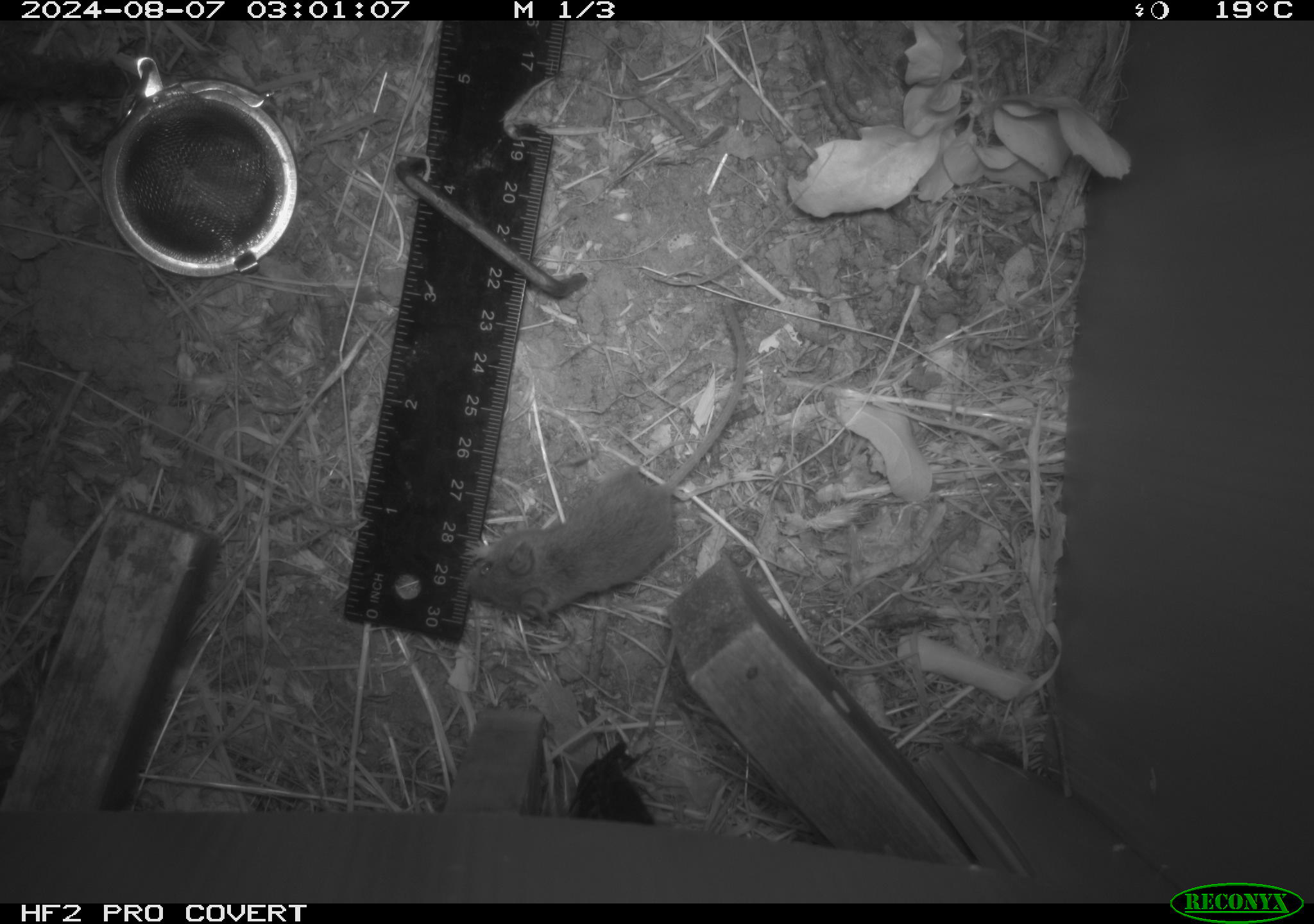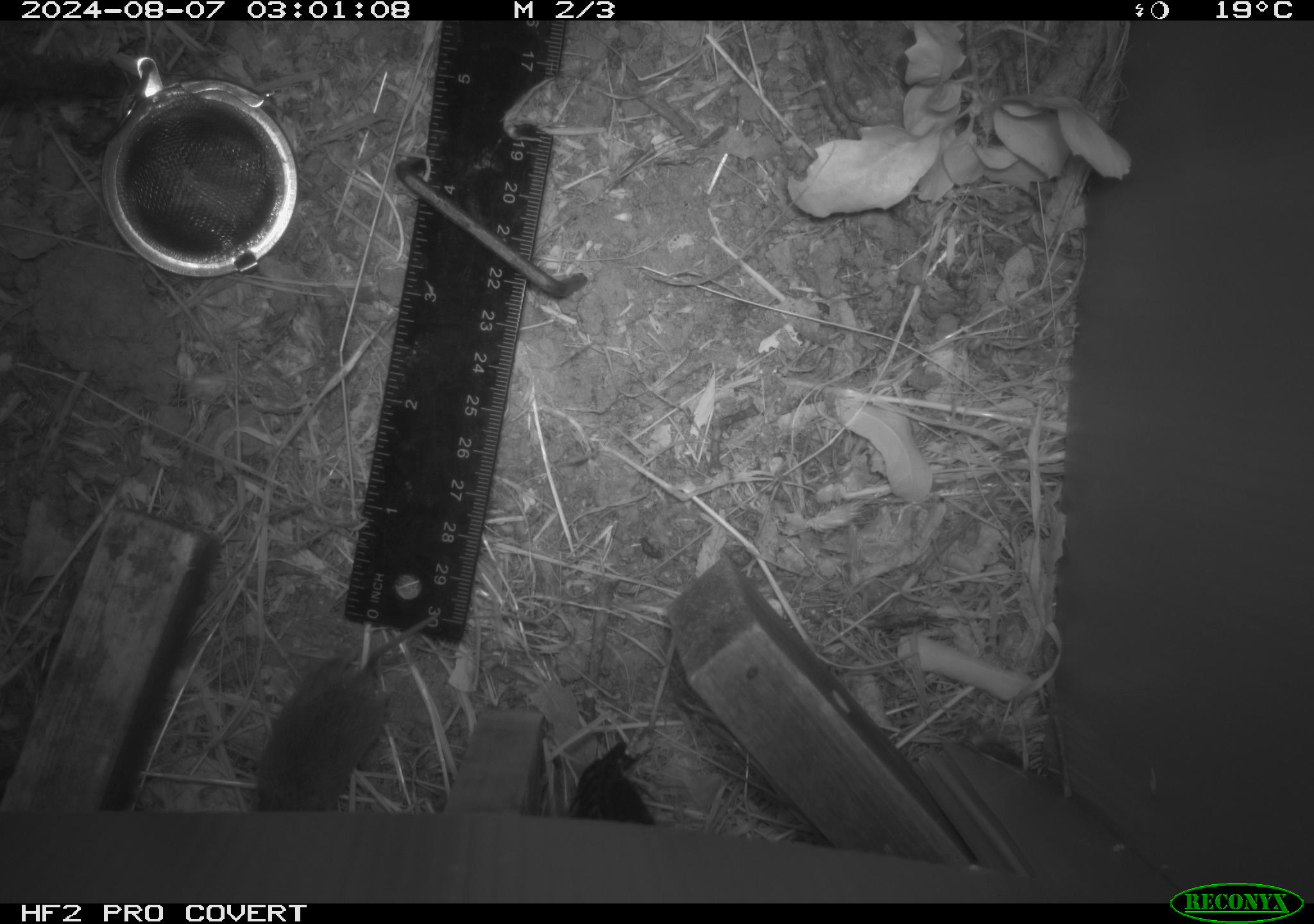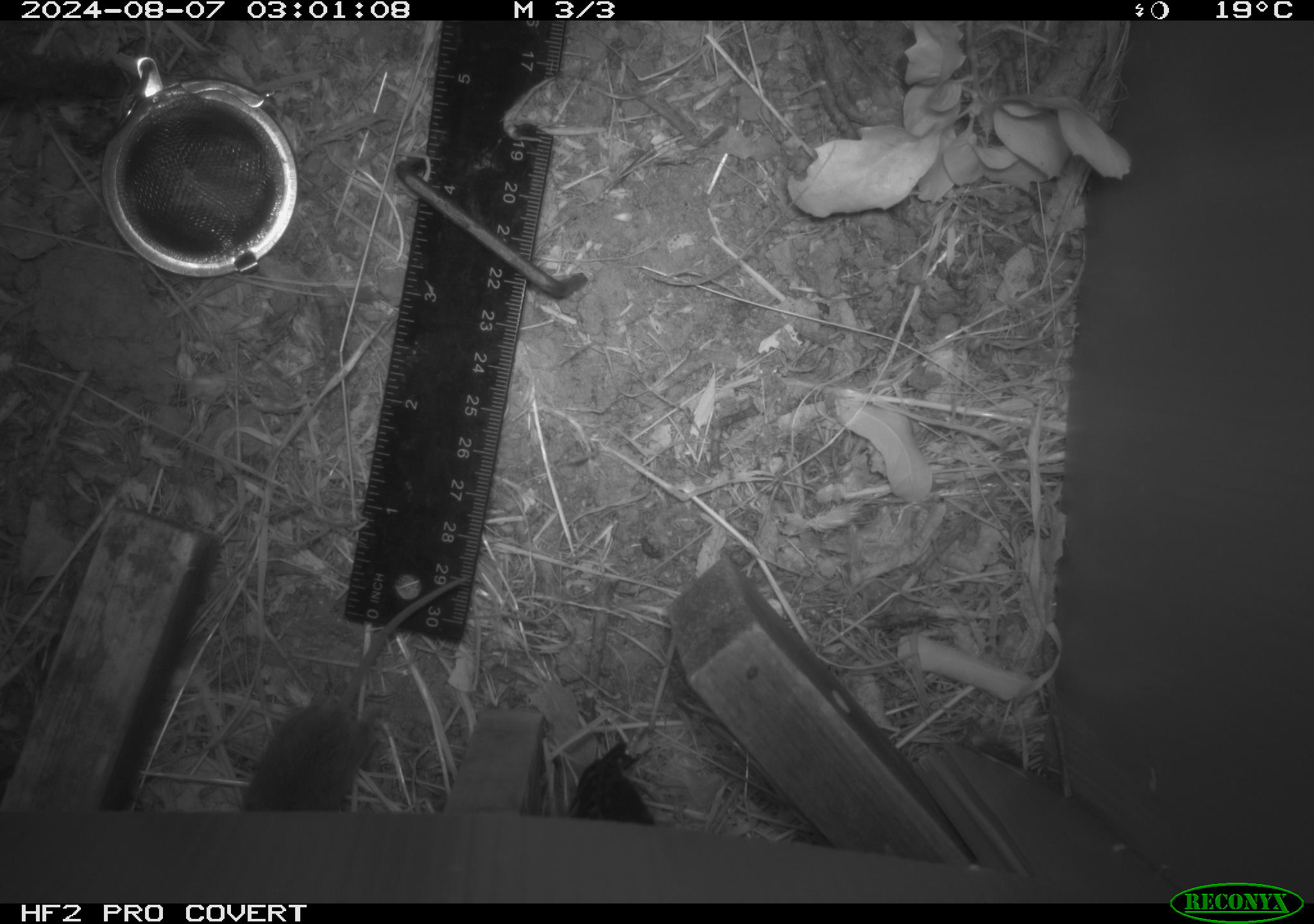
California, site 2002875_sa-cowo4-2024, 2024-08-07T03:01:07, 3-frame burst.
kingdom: Animalia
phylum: Chordata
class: Mammalia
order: Rodentia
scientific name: Rodentia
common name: mouse species